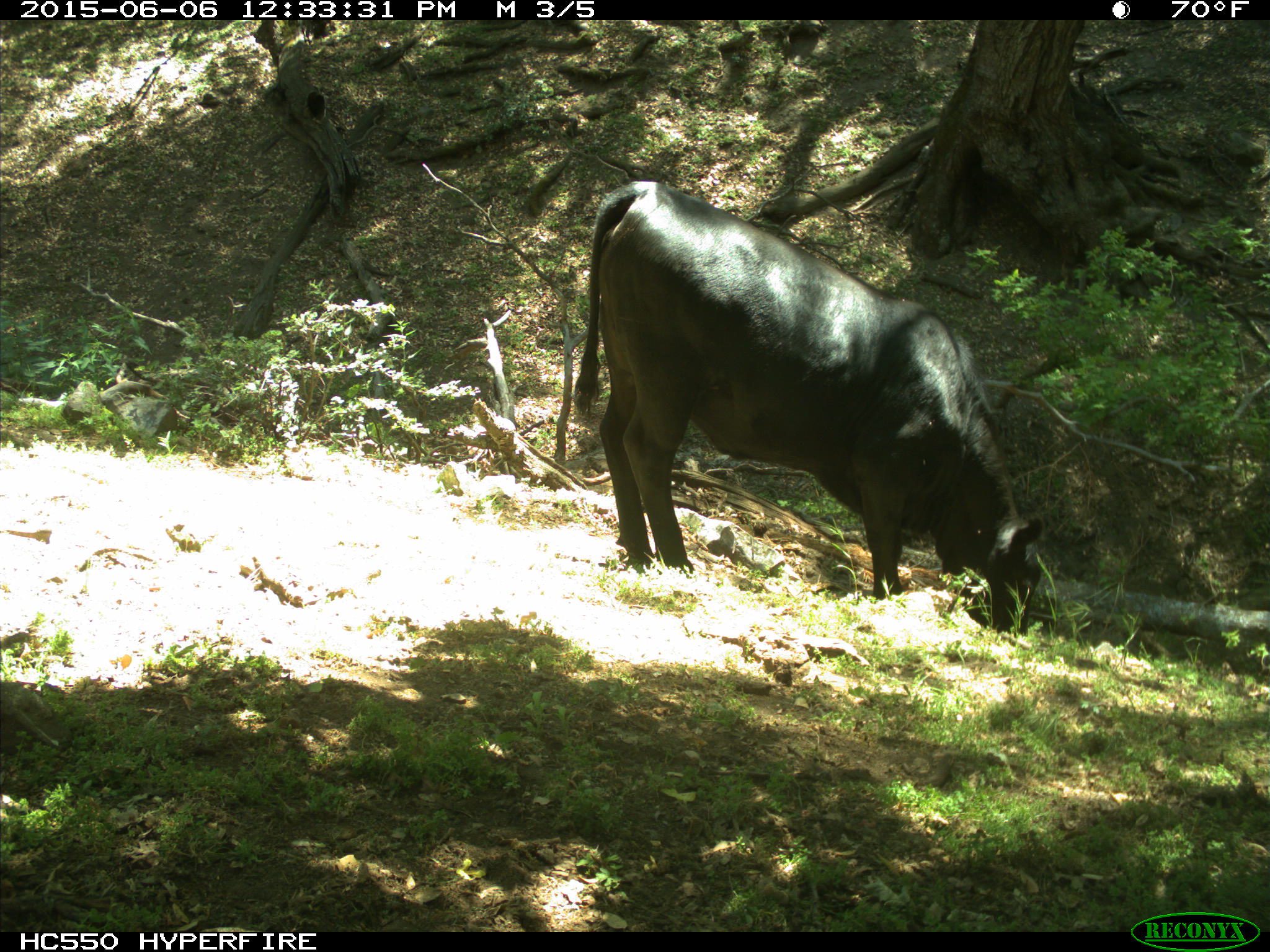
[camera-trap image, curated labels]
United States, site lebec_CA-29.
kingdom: Animalia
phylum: Chordata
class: Mammalia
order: Artiodactyla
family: Bovidae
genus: Bos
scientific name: Bos taurus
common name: domestic cow